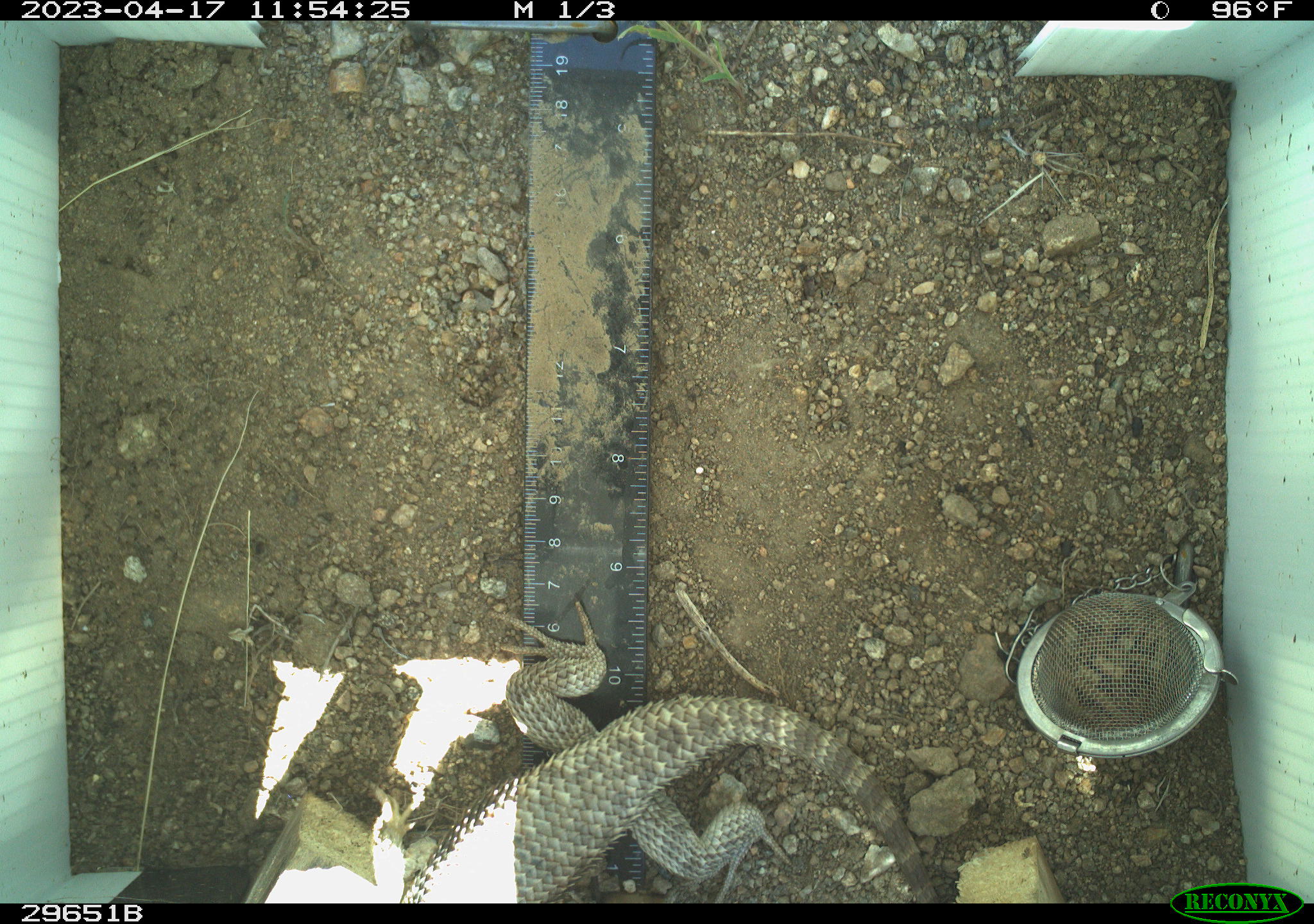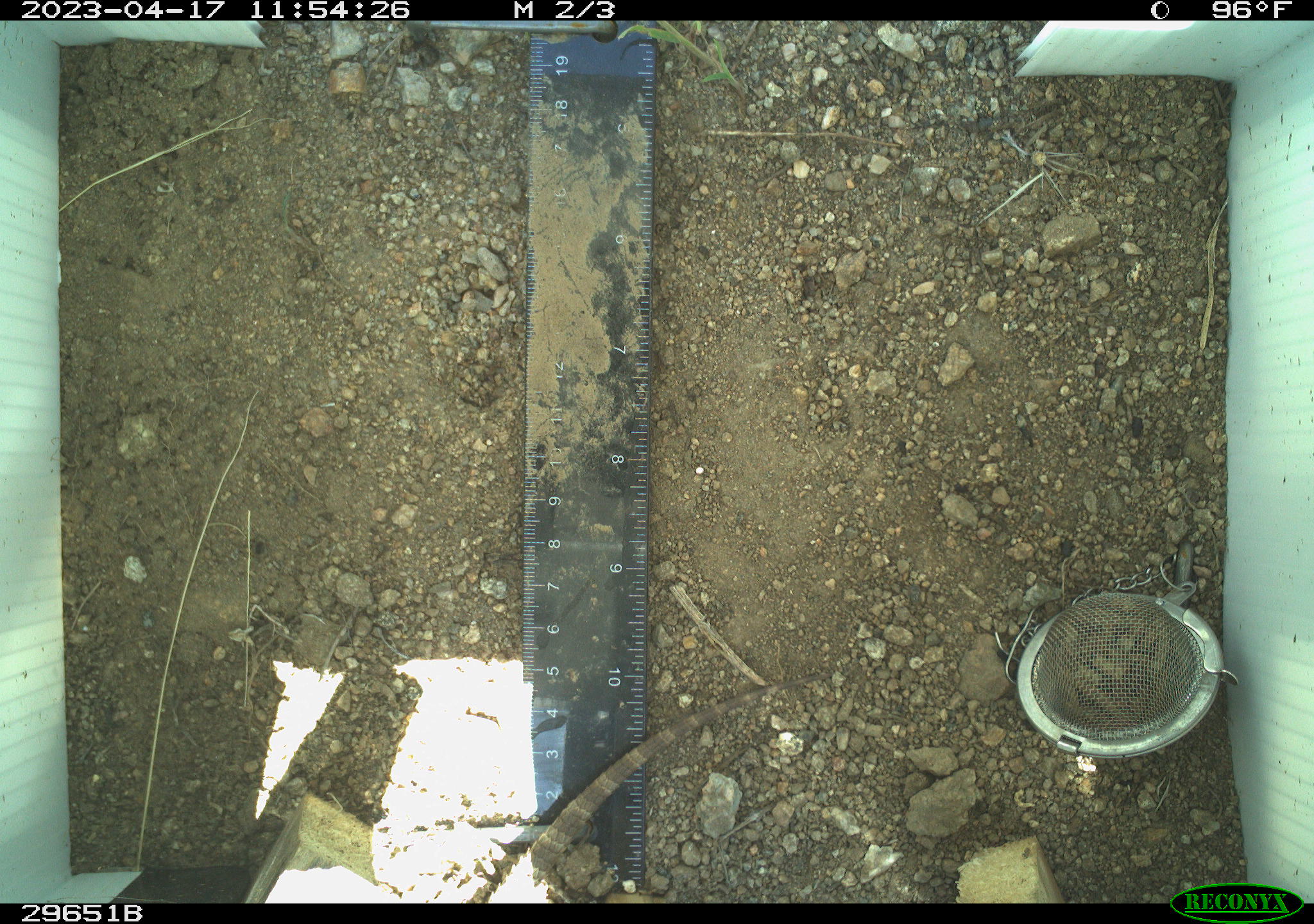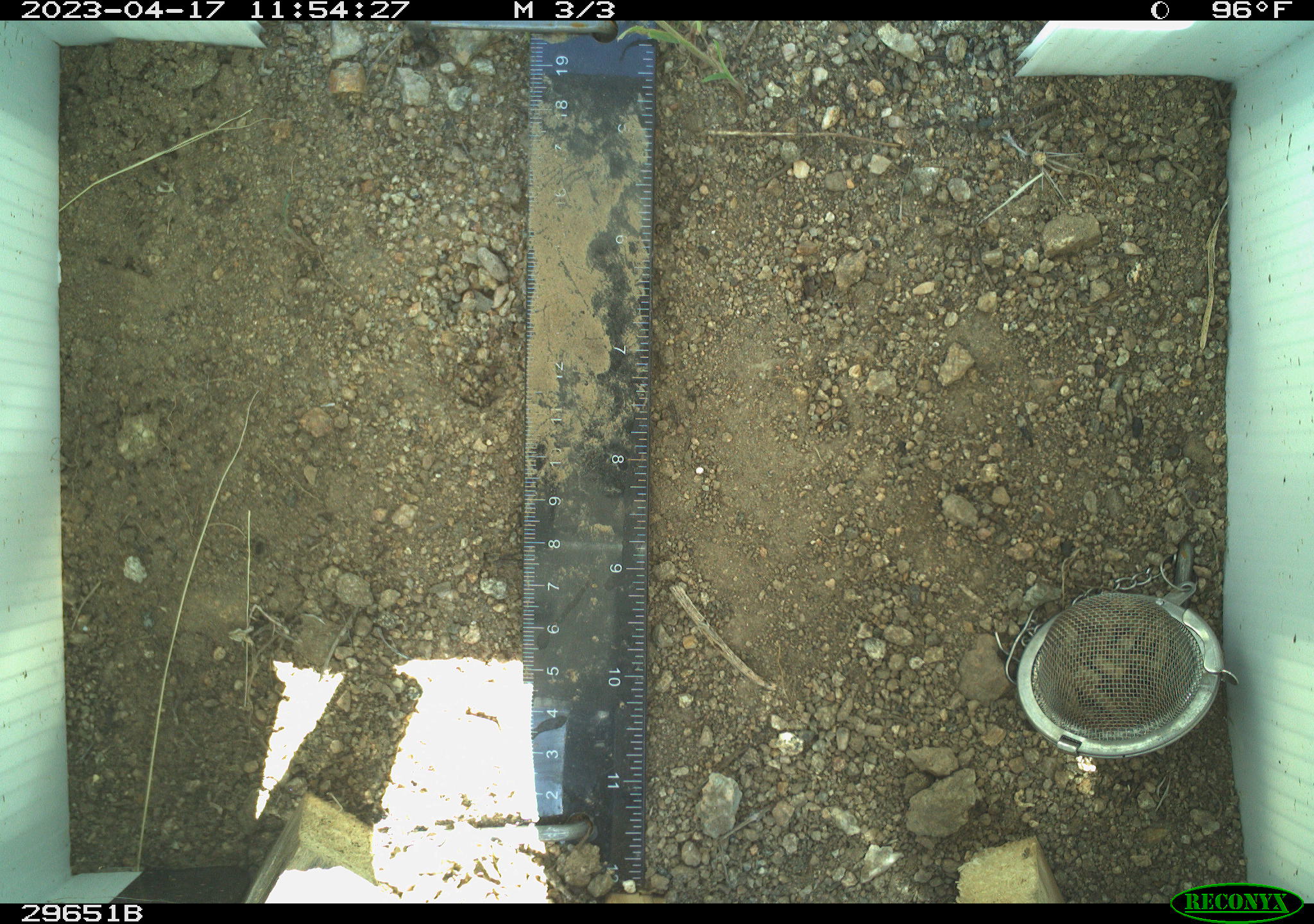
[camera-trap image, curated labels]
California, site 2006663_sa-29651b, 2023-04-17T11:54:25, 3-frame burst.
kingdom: Animalia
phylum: Chordata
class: Reptilia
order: Squamata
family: Phrynosomatidae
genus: Sceloporus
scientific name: Sceloporus uniformis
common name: yellow-backed spiny lizard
Yellow-backed spiny lizard (Sceloporus uniformis).